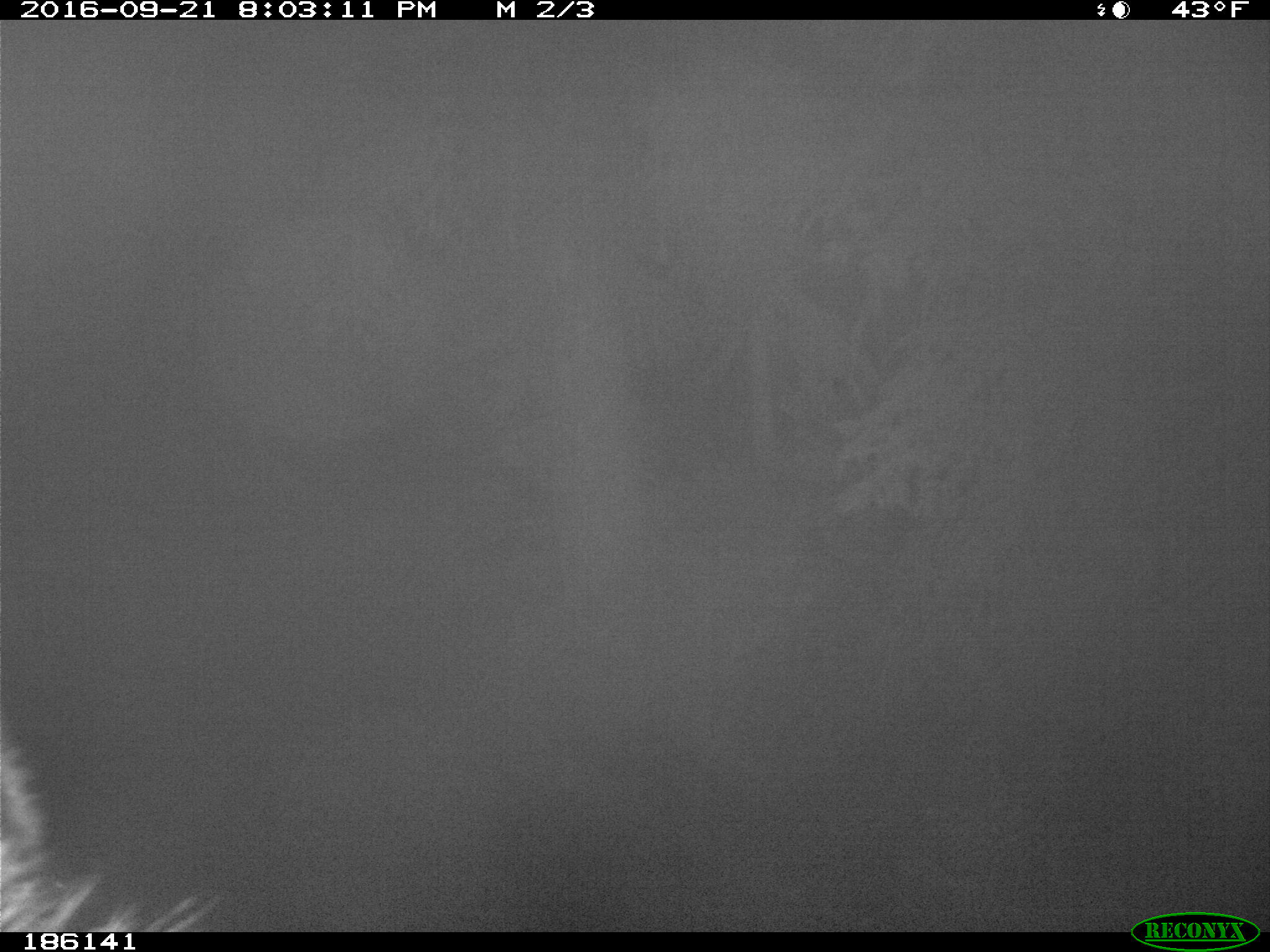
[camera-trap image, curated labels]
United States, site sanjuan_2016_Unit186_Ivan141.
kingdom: Animalia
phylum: Chordata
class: Mammalia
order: Artiodactyla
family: Cervidae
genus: Cervus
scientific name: Cervus elaphus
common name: red deer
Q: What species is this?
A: Cervus elaphus (red deer).